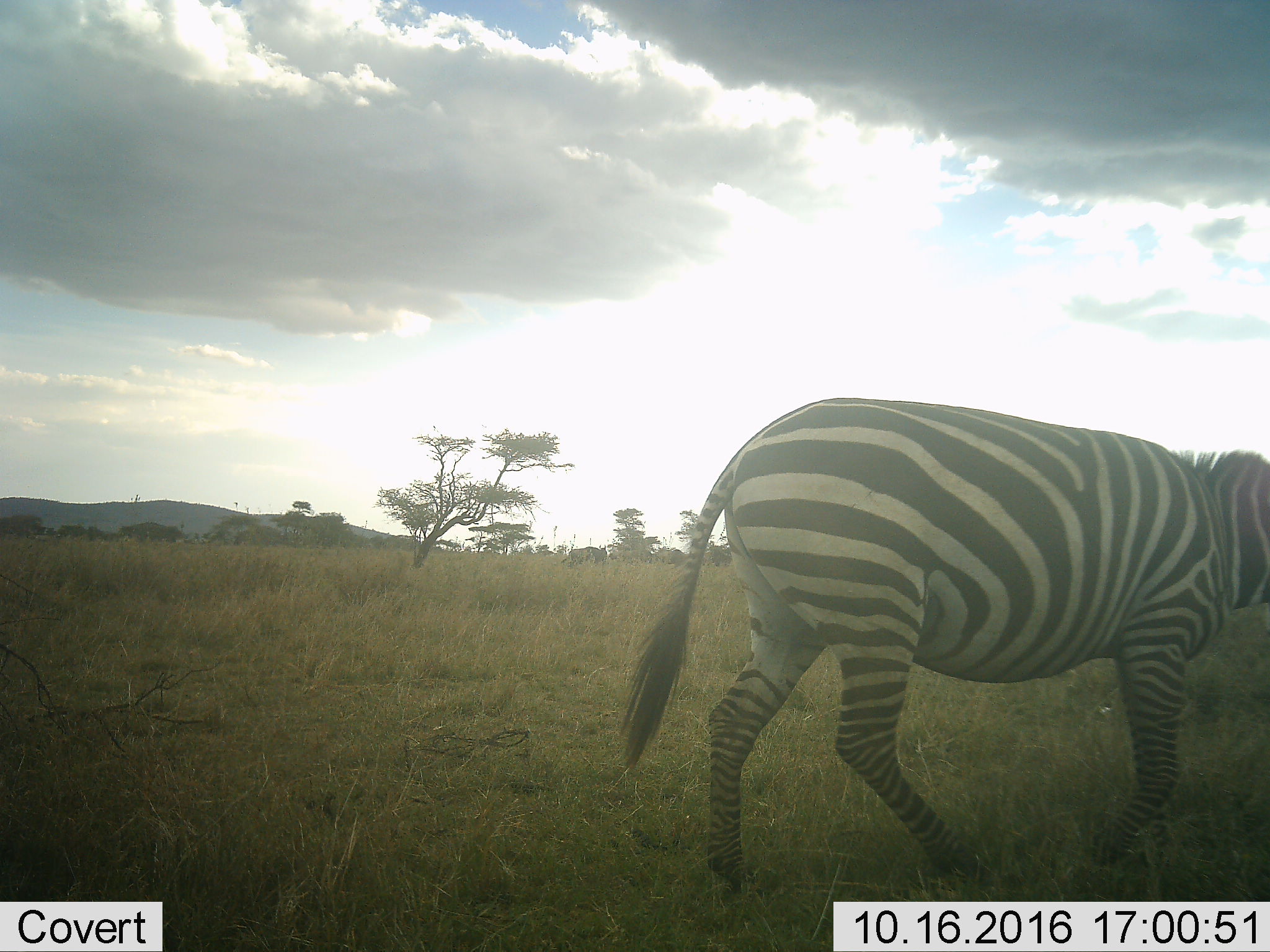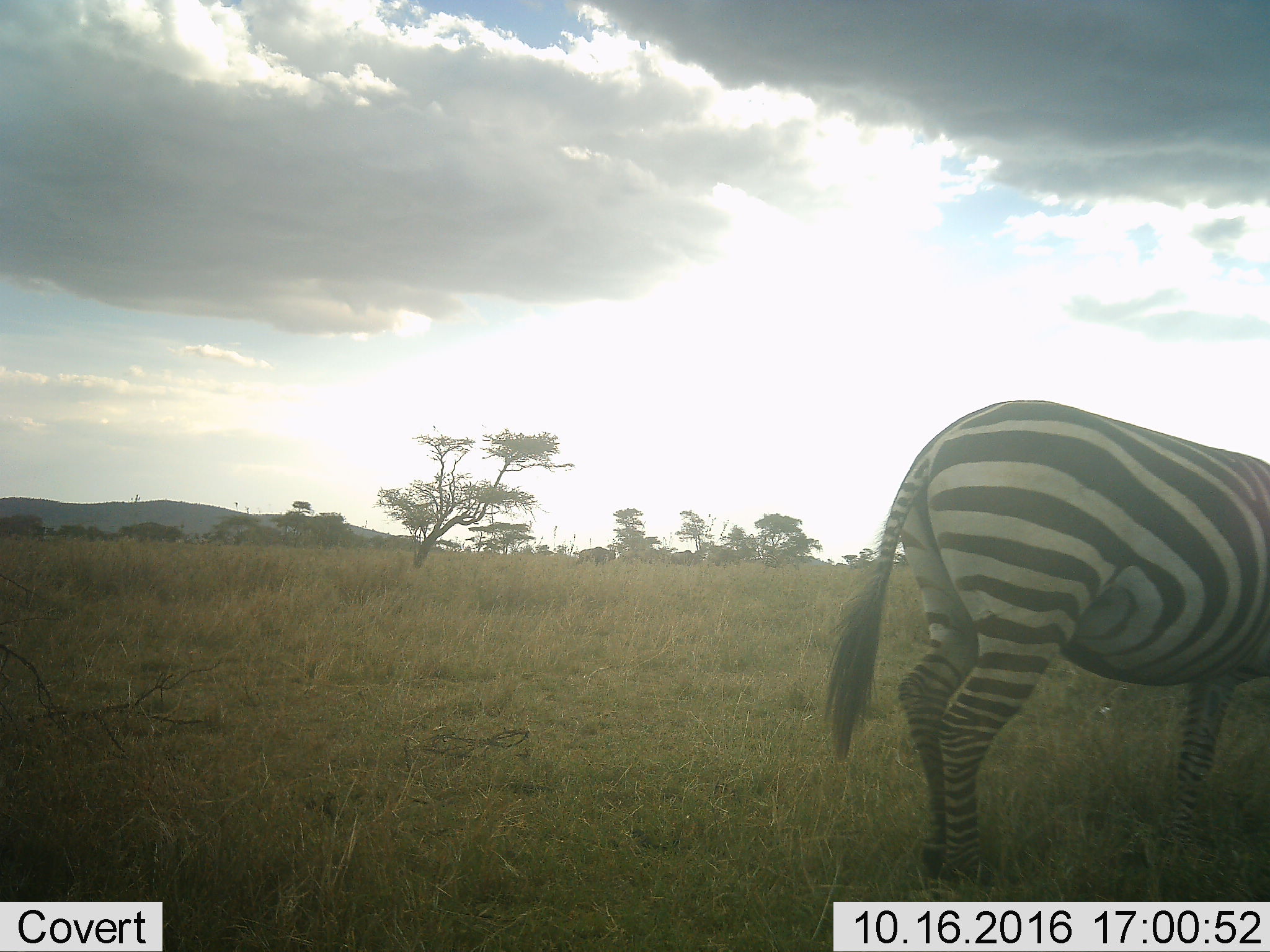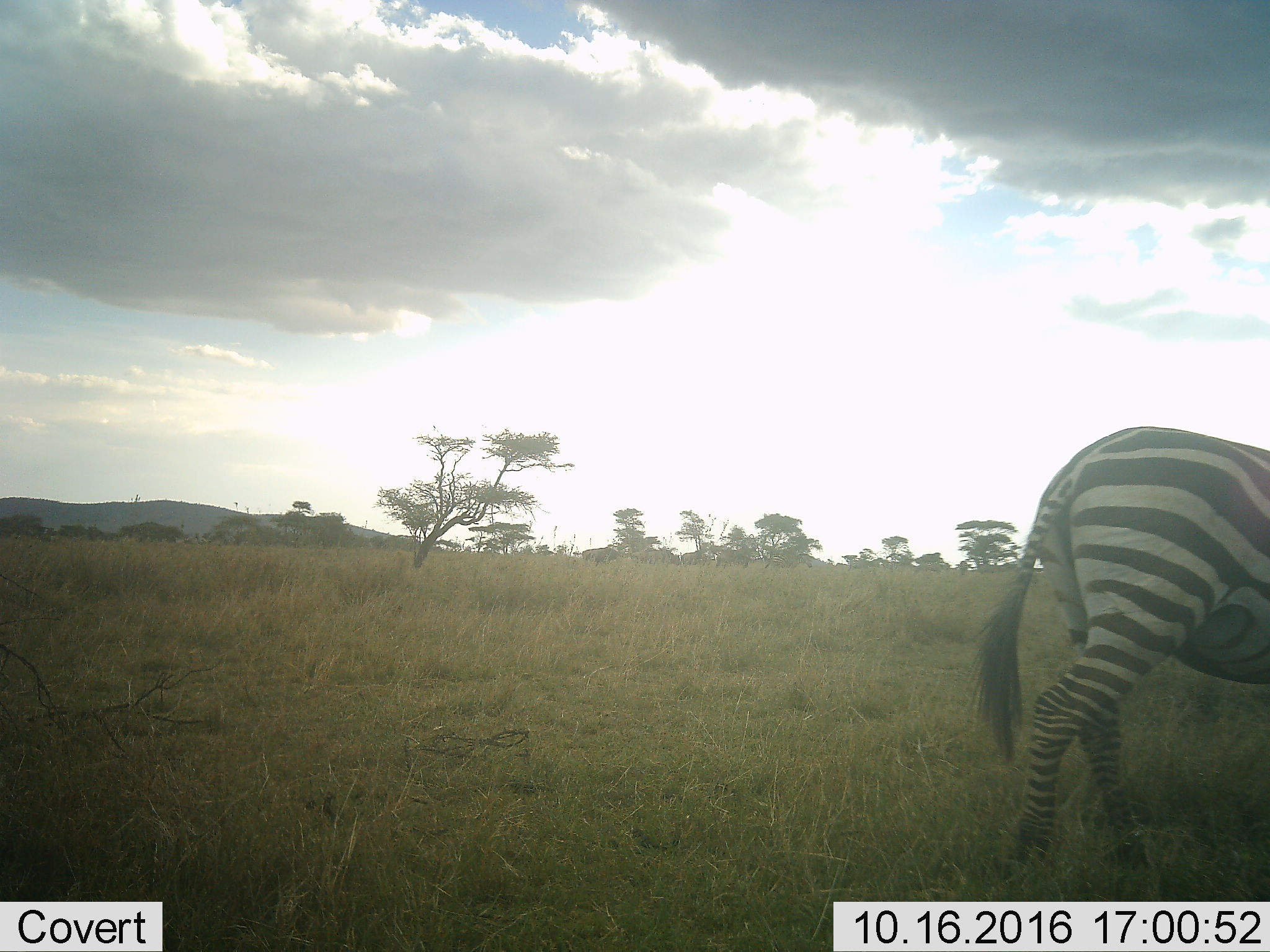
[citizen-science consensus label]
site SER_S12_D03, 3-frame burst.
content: unidentified animal